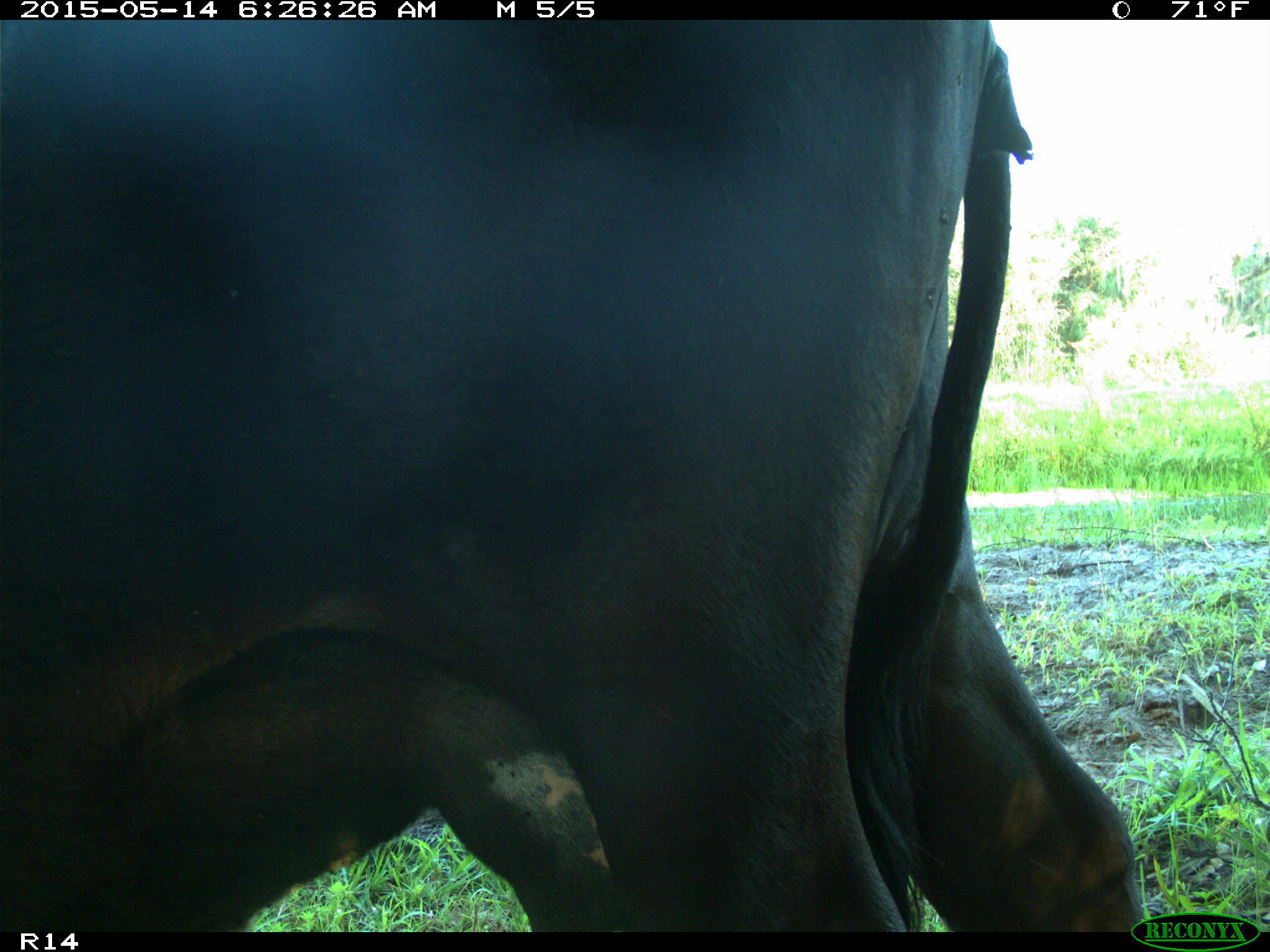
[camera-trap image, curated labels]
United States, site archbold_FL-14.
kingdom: Animalia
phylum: Chordata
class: Mammalia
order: Artiodactyla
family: Bovidae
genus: Bos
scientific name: Bos taurus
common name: domestic cow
Bos taurus (domestic cow).